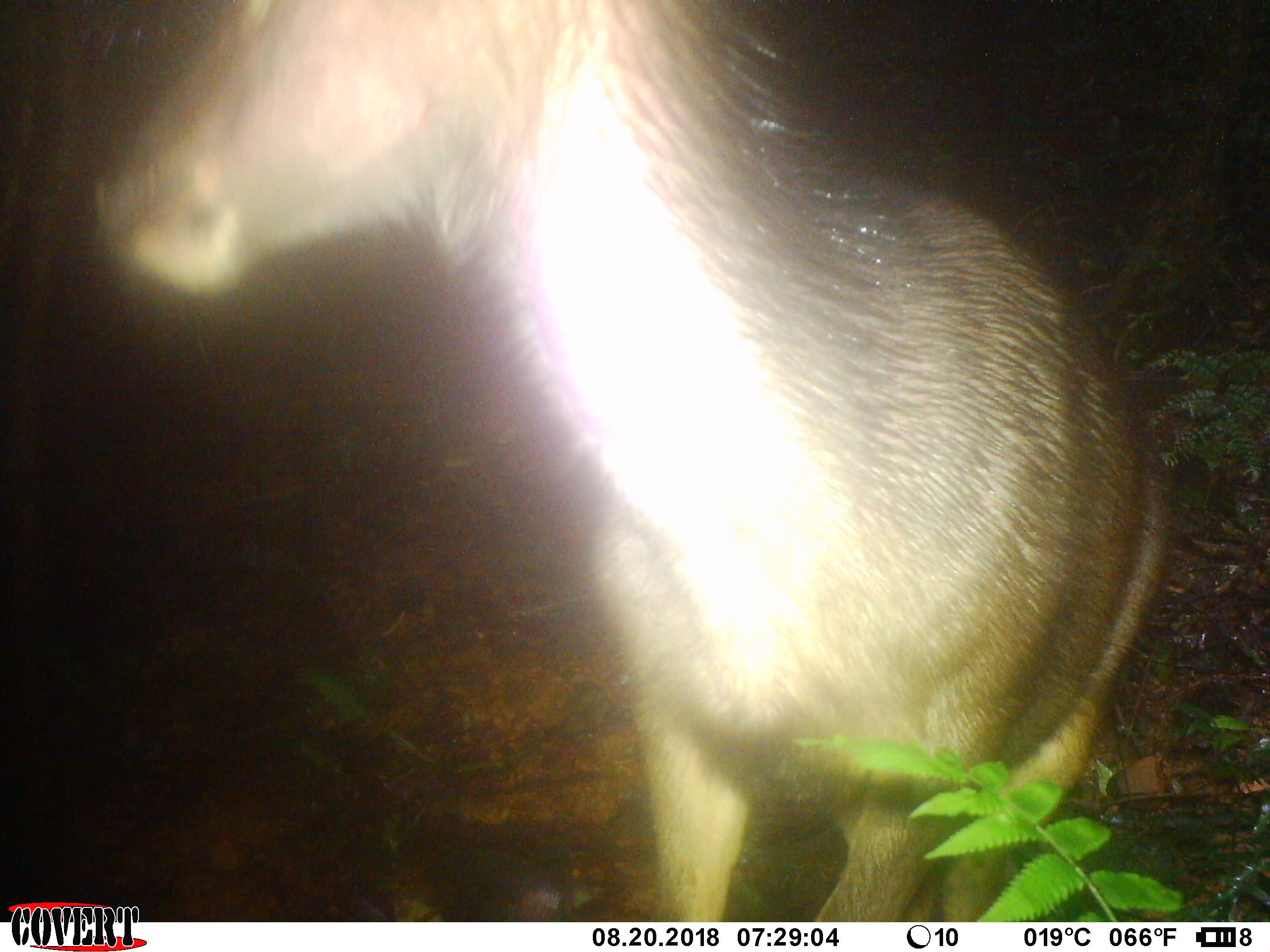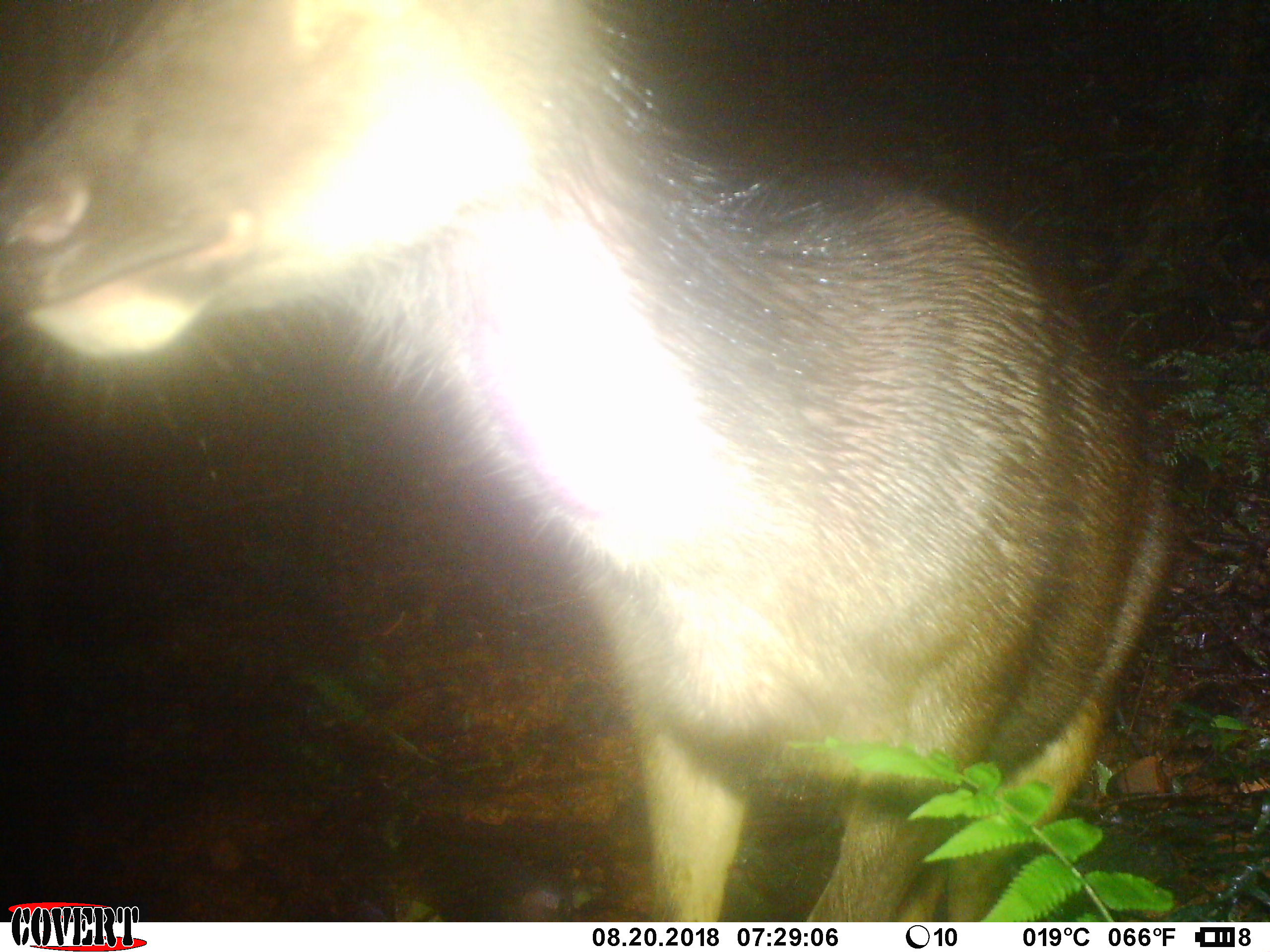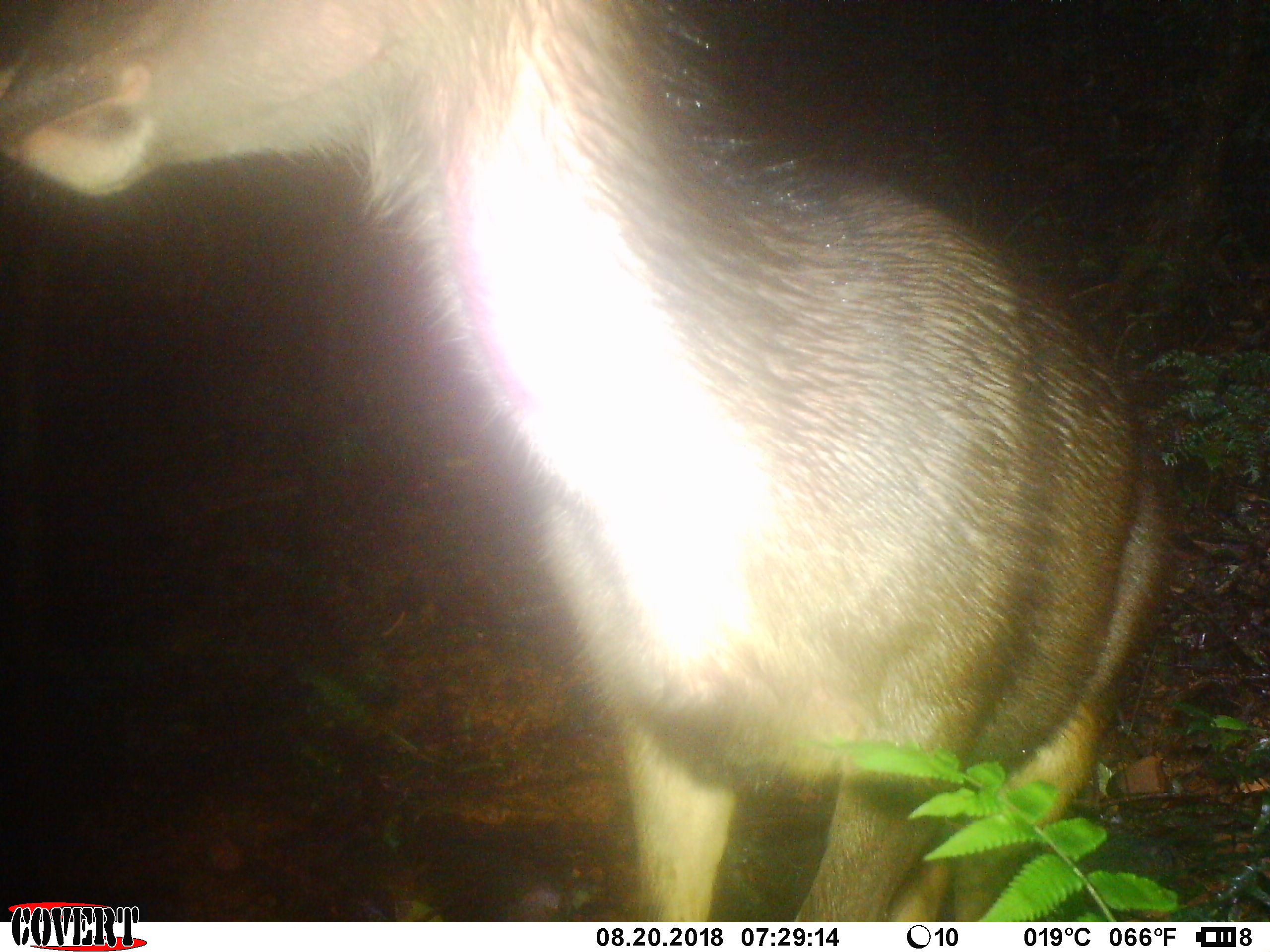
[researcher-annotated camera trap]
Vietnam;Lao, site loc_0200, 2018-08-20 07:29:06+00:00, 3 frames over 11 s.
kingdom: Animalia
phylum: Chordata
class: Mammalia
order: Artiodactyla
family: Cervidae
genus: Rusa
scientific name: Rusa unicolor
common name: sambar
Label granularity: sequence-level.